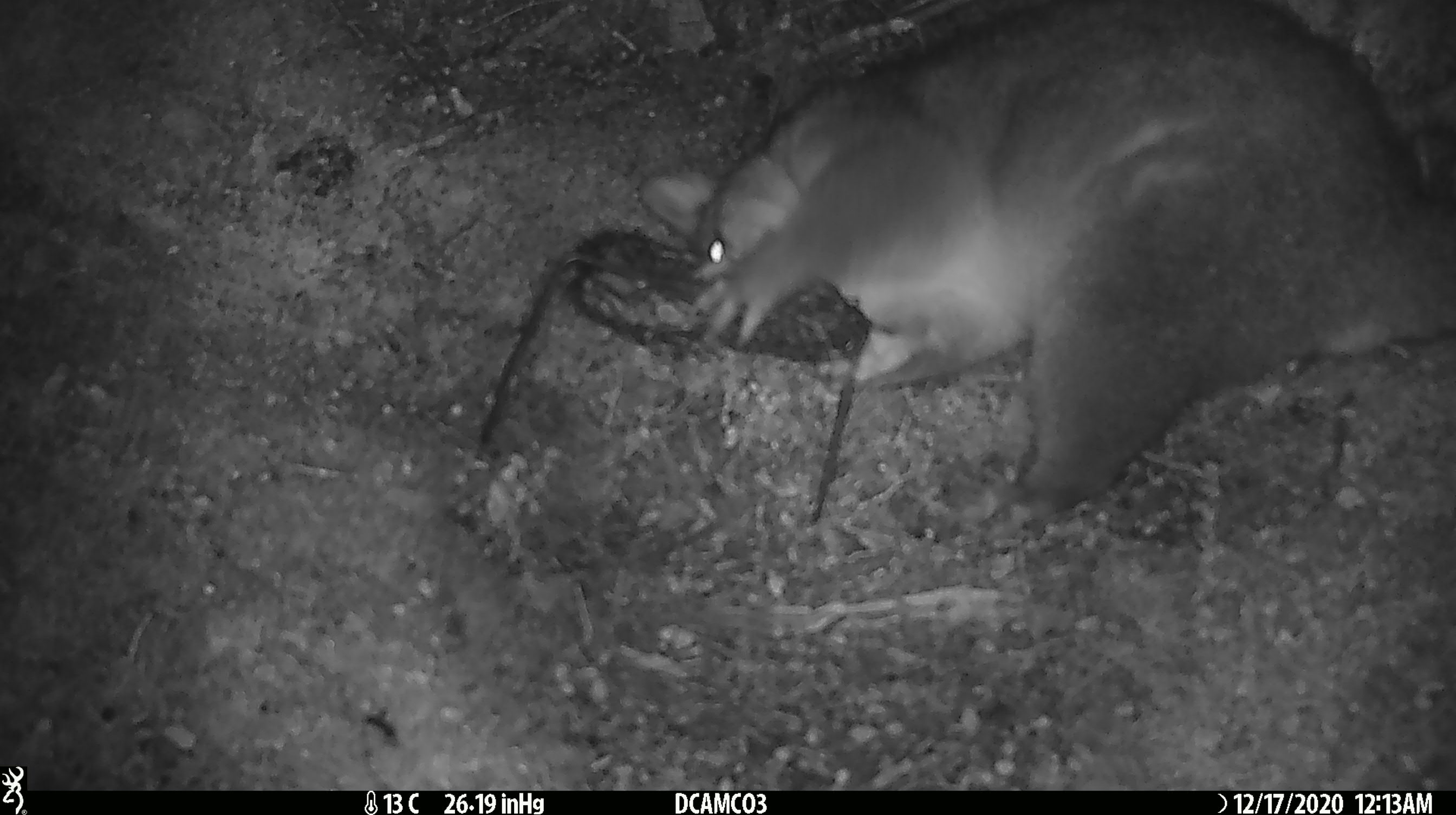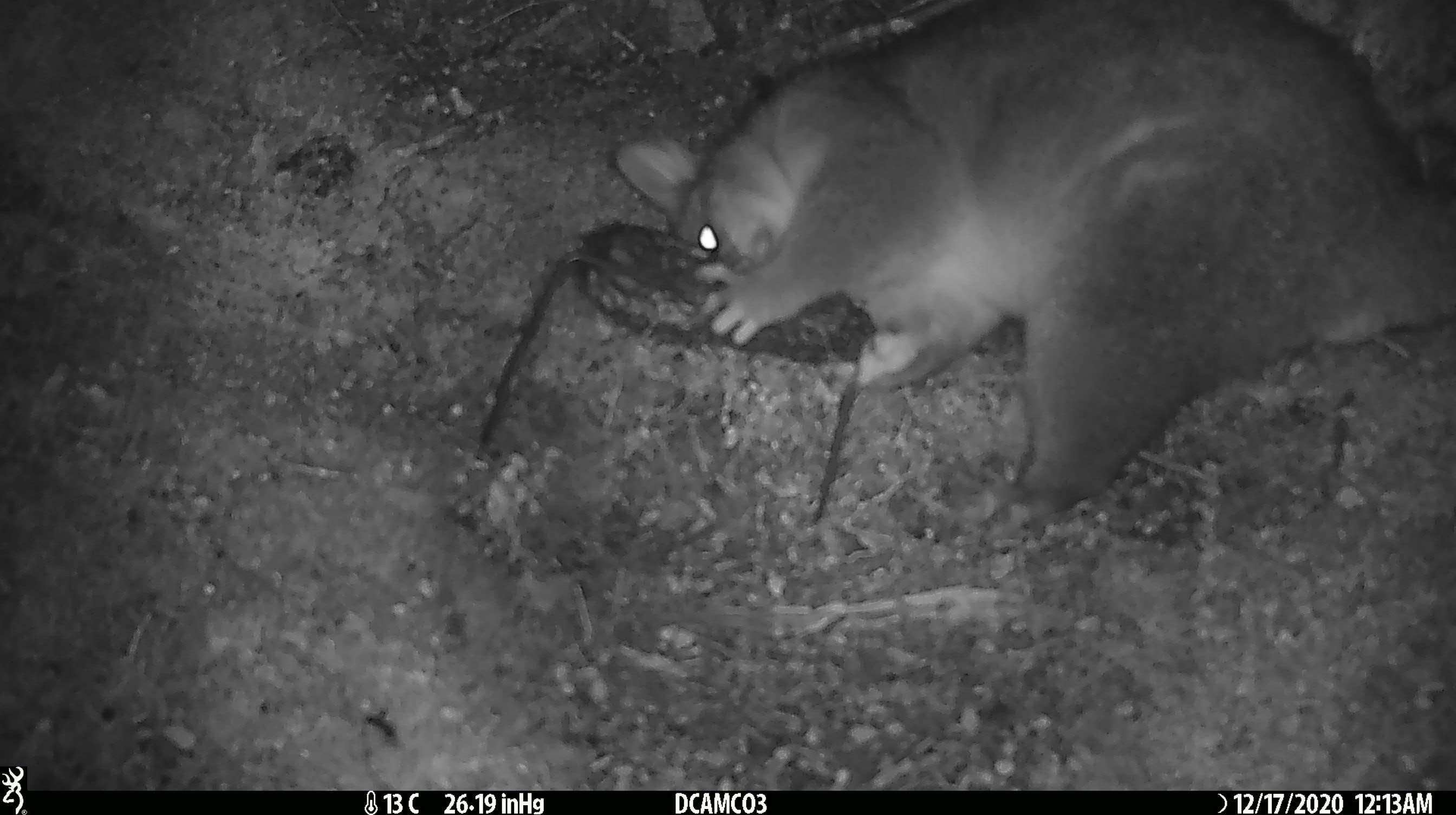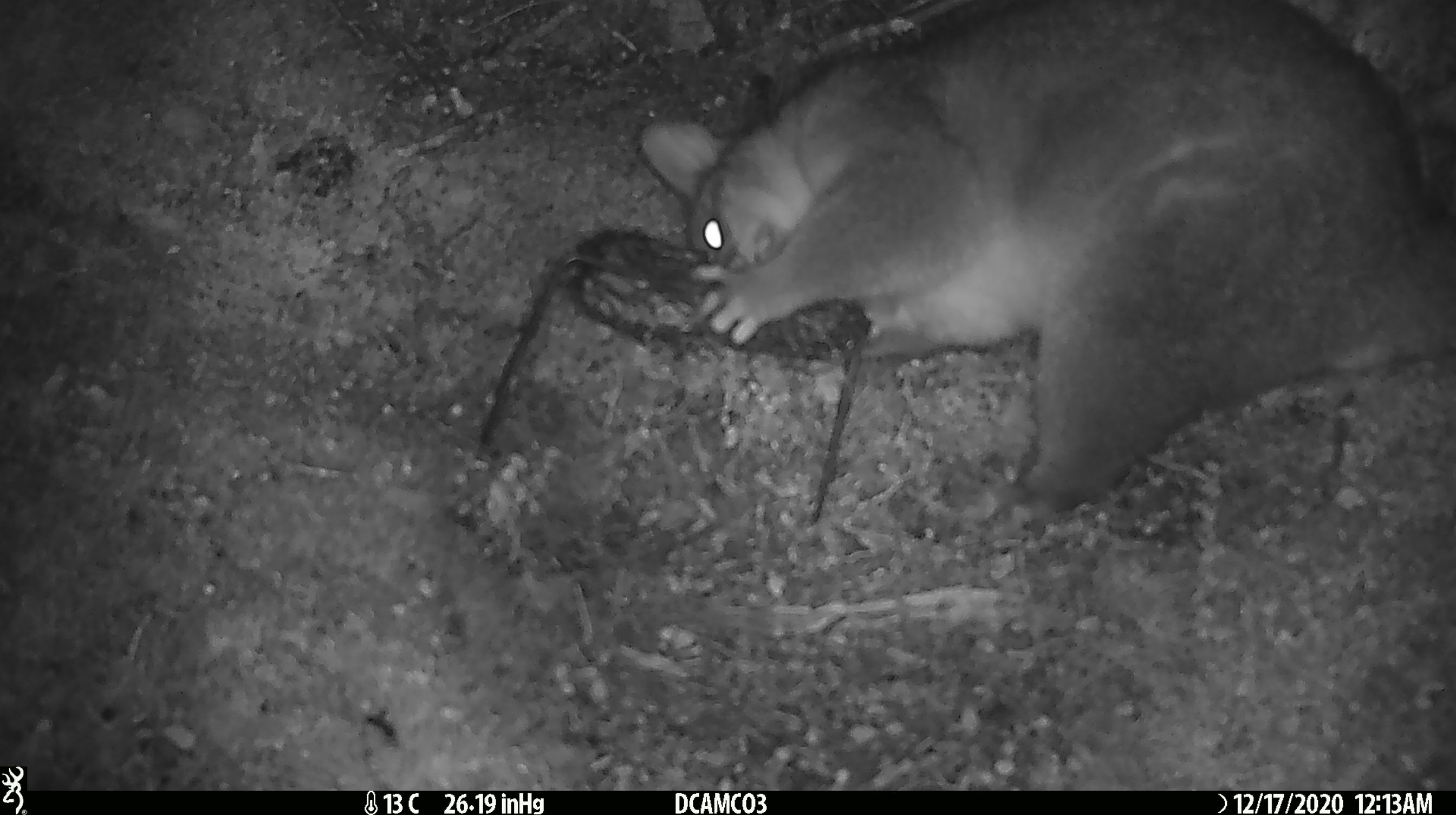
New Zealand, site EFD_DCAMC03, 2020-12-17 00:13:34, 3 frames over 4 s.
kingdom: Animalia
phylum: Chordata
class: Mammalia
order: Diprotodontia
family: Phalangeridae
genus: Trichosurus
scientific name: Trichosurus vulpecula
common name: common brushtail possum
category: possum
Possum (common brushtail possum) (Trichosurus vulpecula).